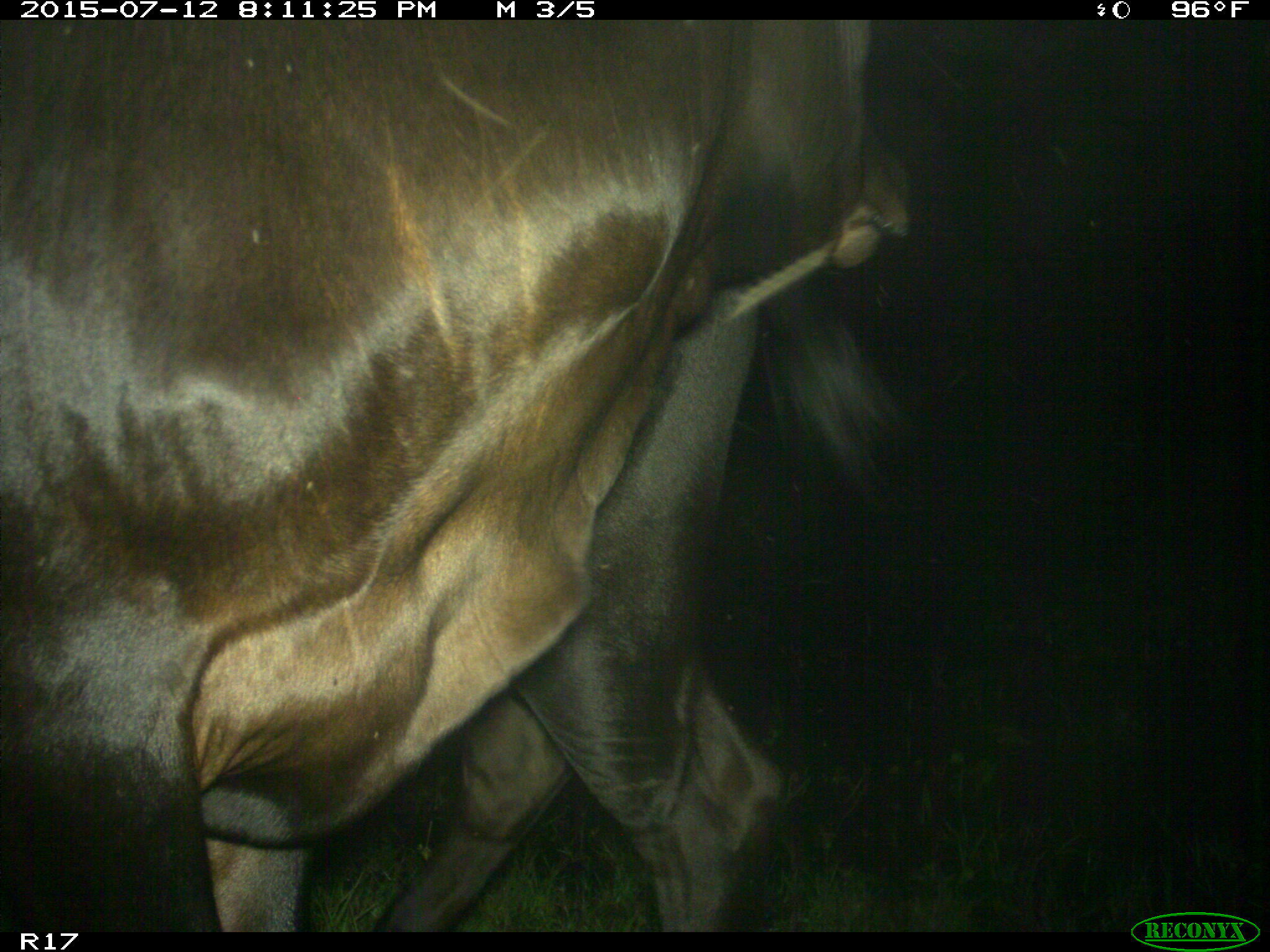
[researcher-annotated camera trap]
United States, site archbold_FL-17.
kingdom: Animalia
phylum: Chordata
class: Mammalia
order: Artiodactyla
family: Bovidae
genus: Bos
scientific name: Bos taurus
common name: domestic cow